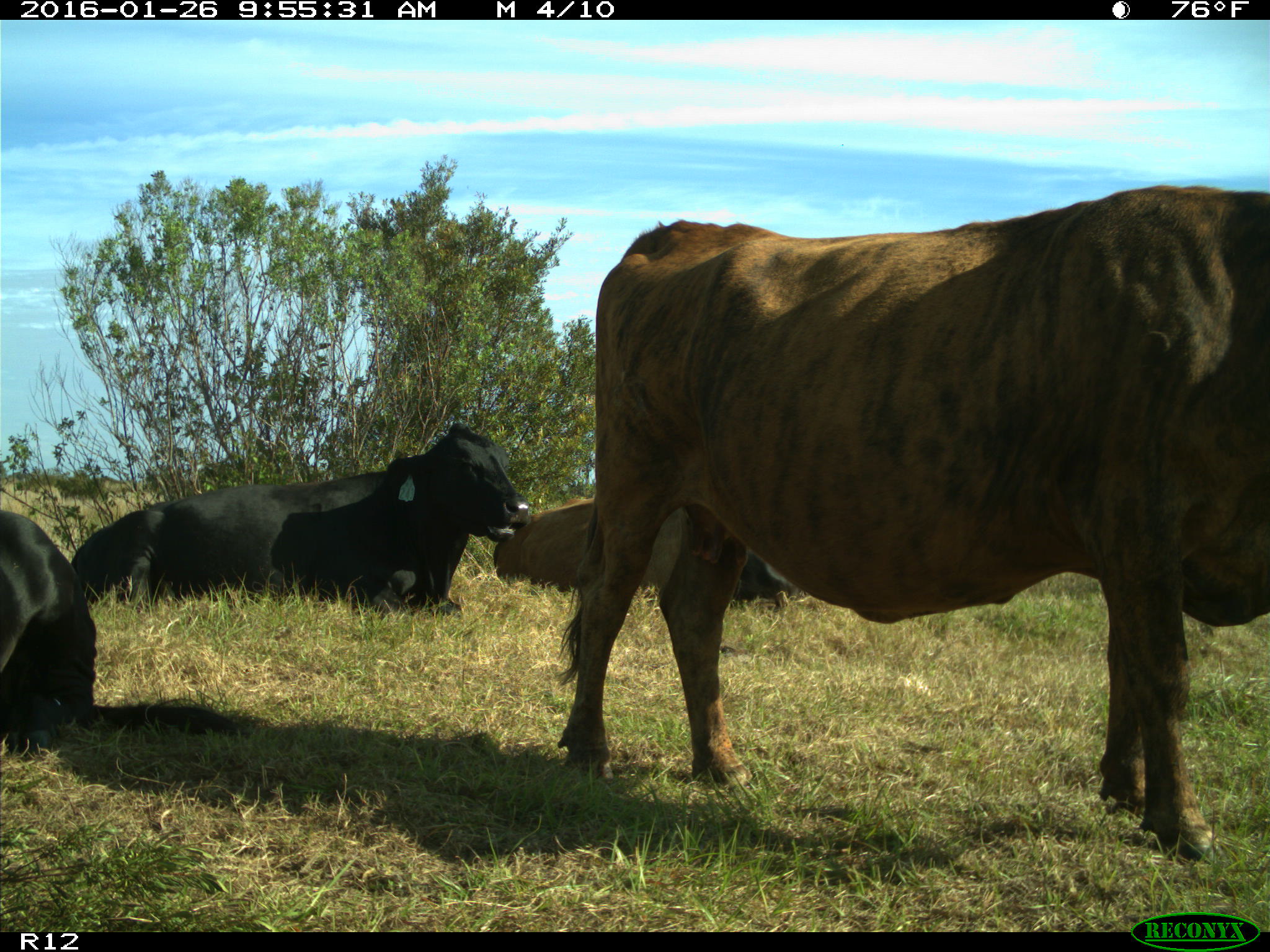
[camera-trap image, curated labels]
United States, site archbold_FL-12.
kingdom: Animalia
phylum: Chordata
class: Mammalia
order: Artiodactyla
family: Bovidae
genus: Bos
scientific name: Bos taurus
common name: domestic cow